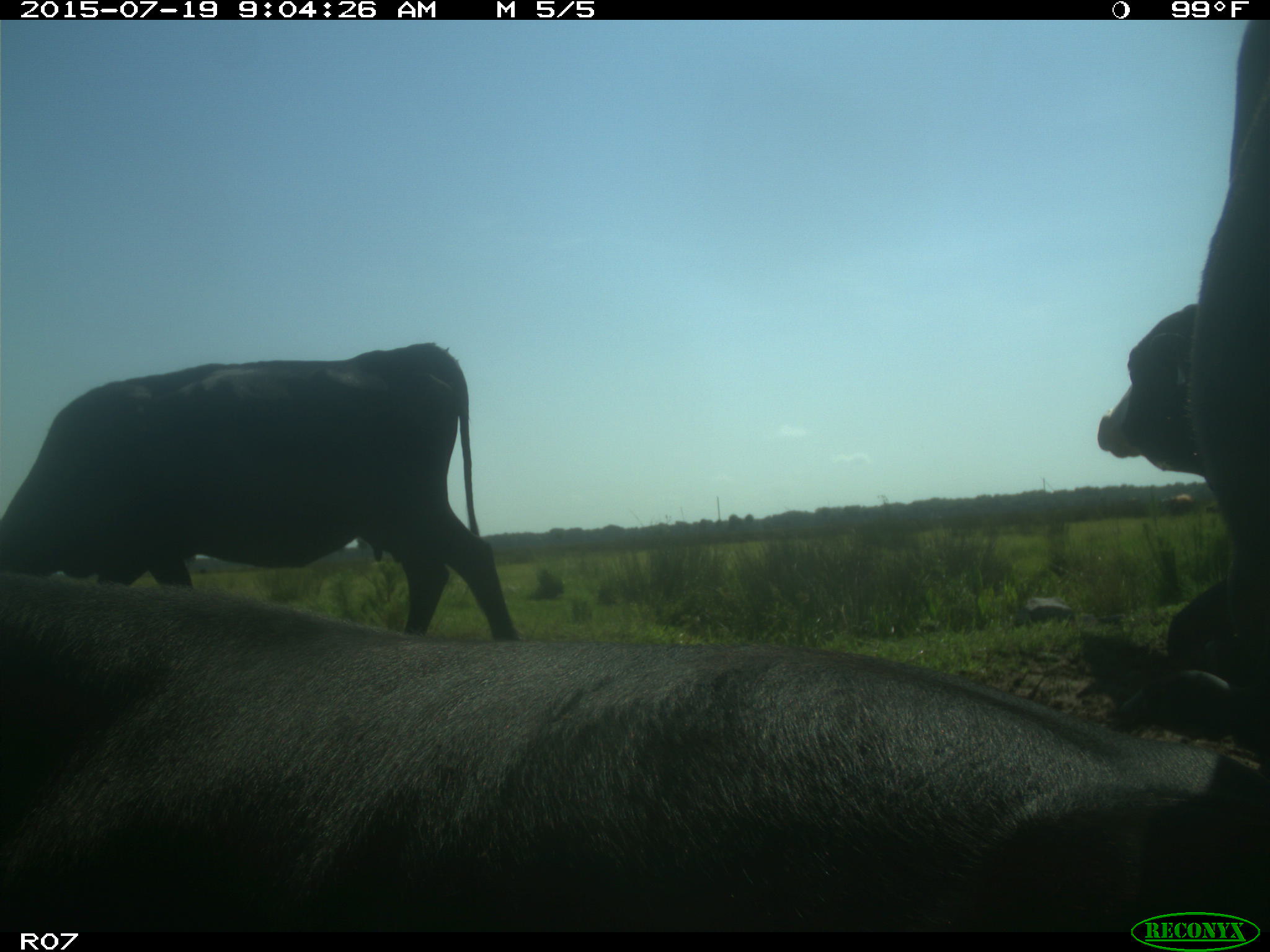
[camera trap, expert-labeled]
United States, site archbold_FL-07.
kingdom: Animalia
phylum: Chordata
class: Mammalia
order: Artiodactyla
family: Bovidae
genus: Bos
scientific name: Bos taurus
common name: domestic cow